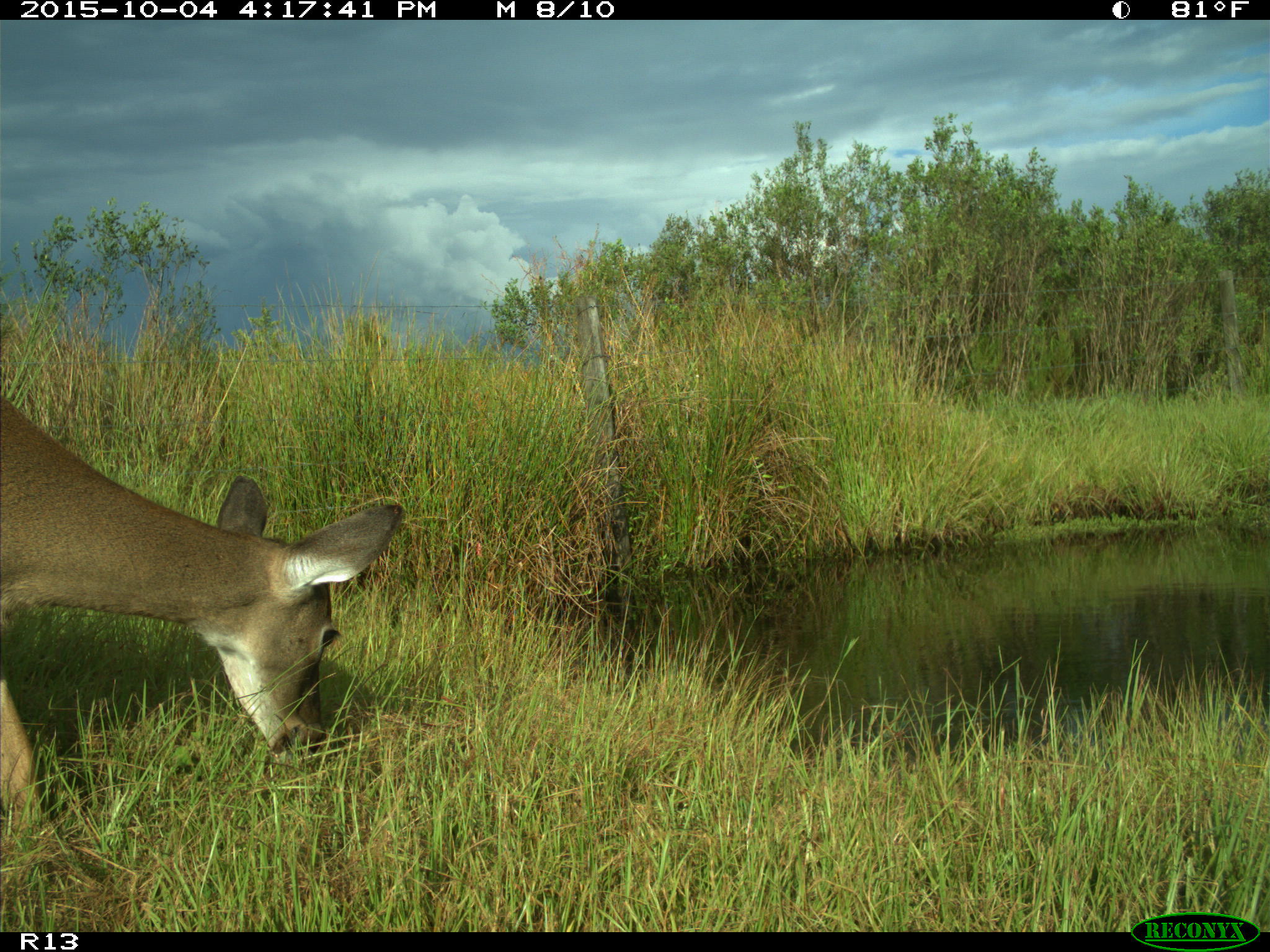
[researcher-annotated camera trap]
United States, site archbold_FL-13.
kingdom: Animalia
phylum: Chordata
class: Mammalia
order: Artiodactyla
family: Cervidae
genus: Odocoileus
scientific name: Odocoileus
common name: deer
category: unidentified deer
Unidentified deer (deer) (Odocoileus).